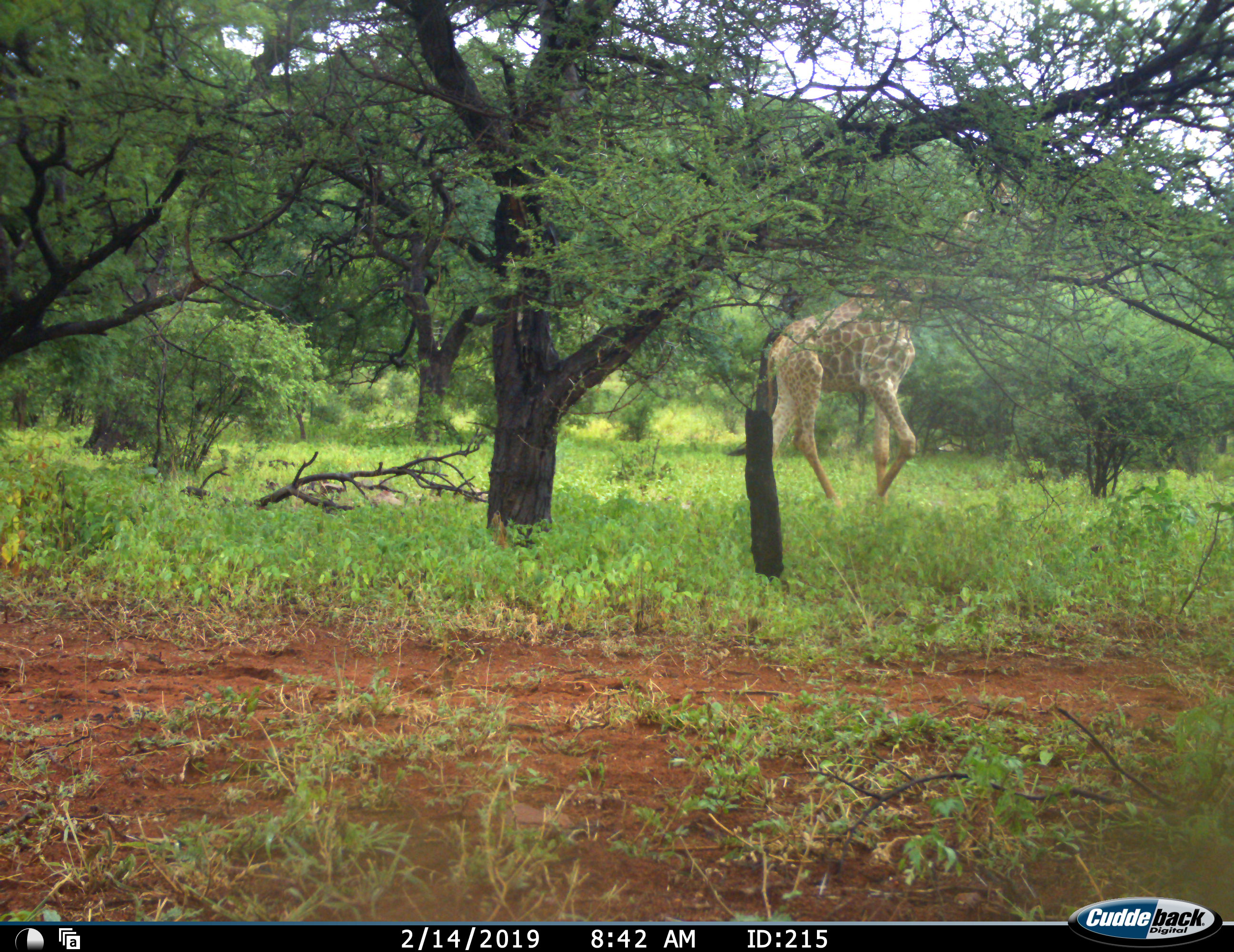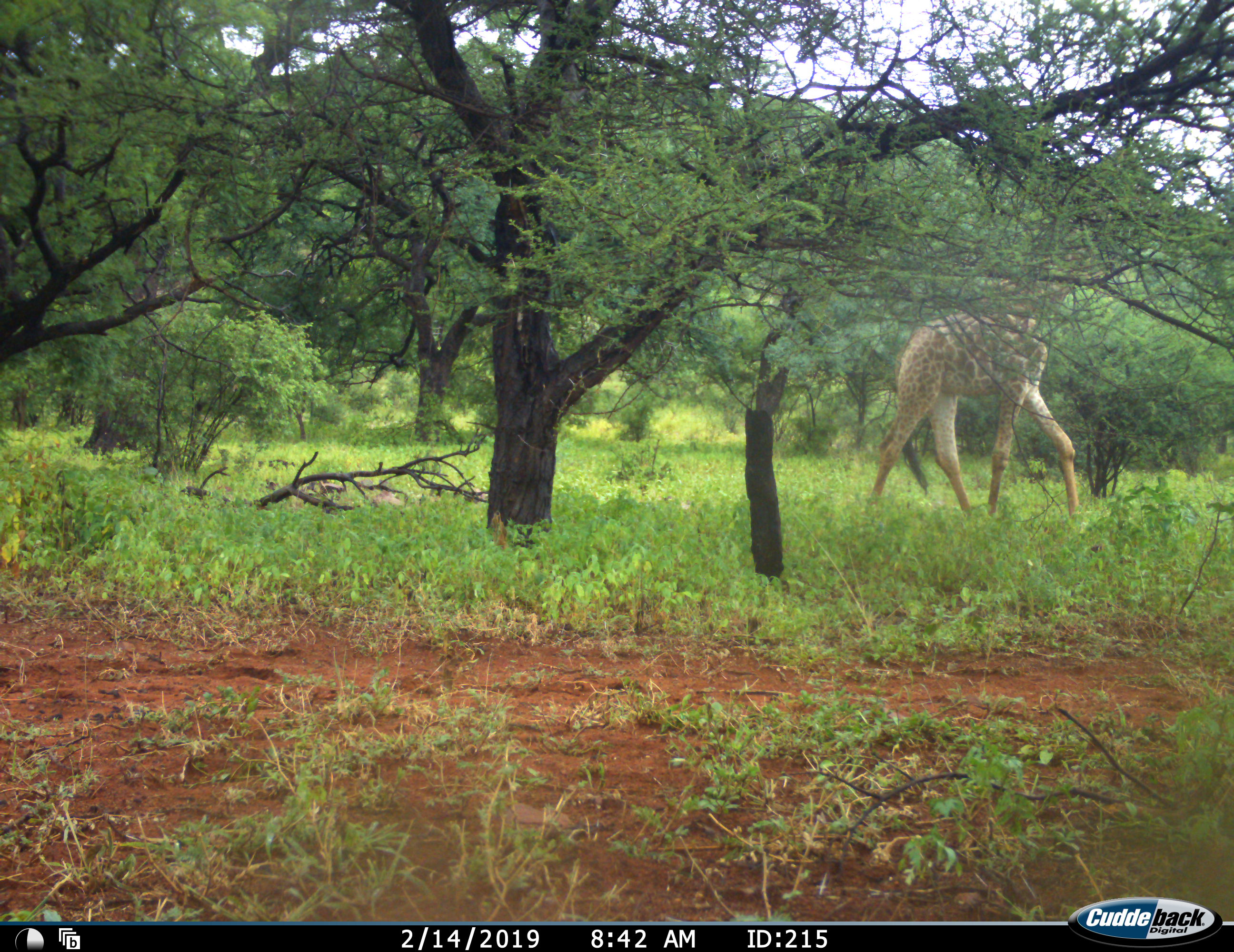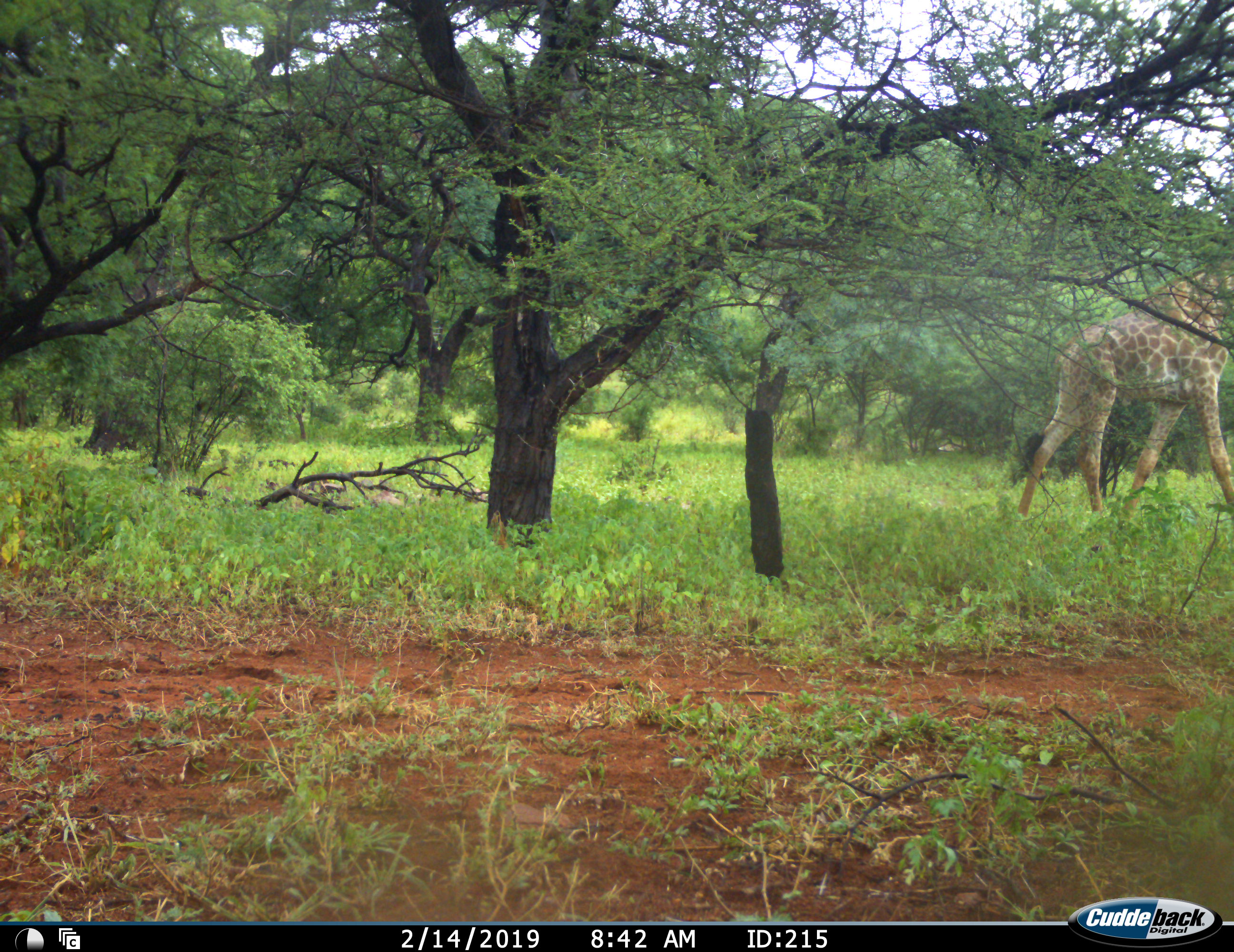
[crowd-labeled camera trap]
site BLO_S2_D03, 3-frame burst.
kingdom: Animalia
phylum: Chordata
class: Mammalia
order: Artiodactyla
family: Giraffidae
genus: Giraffa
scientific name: Giraffa camelopardalis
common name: giraffe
Giraffe (Giraffa camelopardalis), count 1. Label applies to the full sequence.